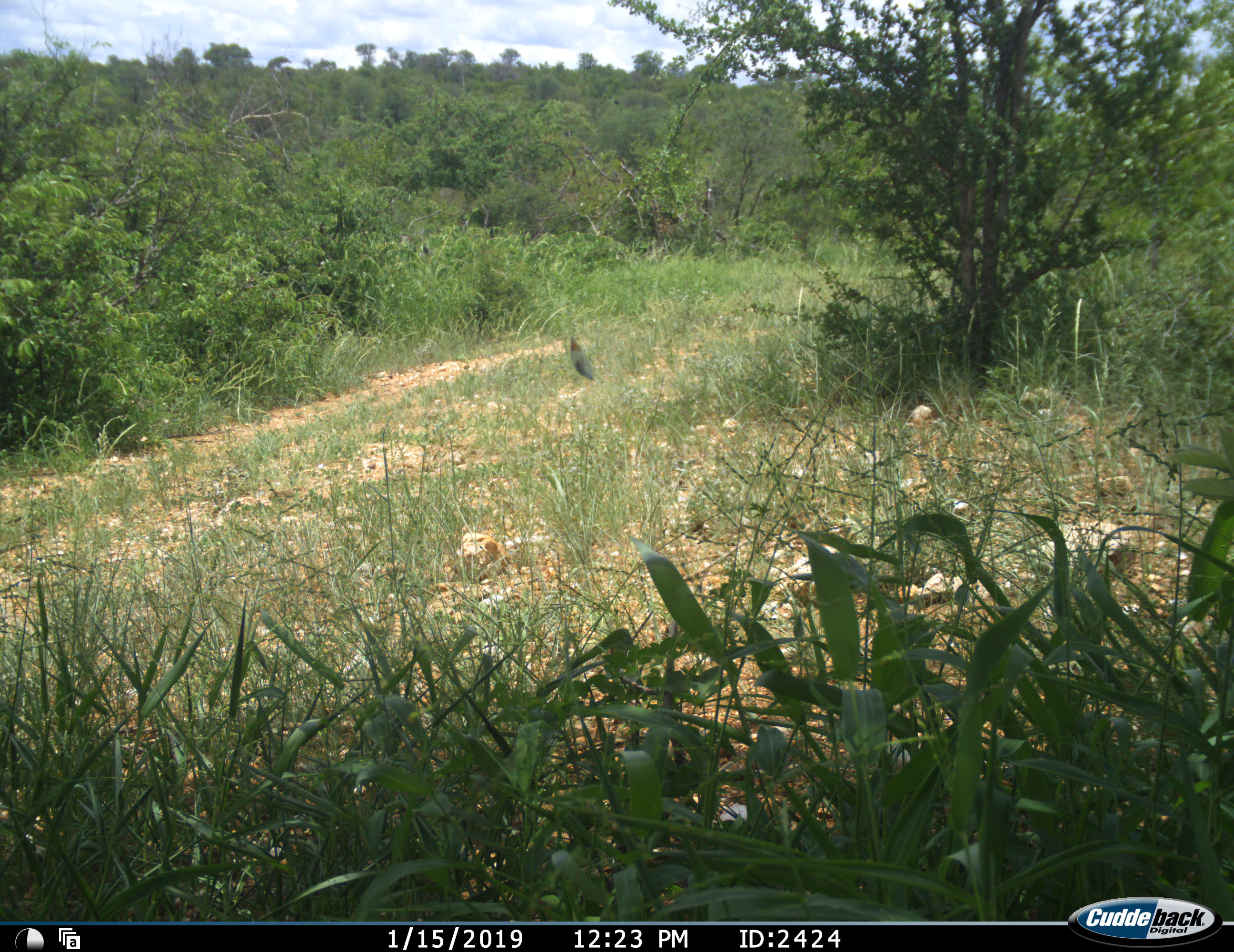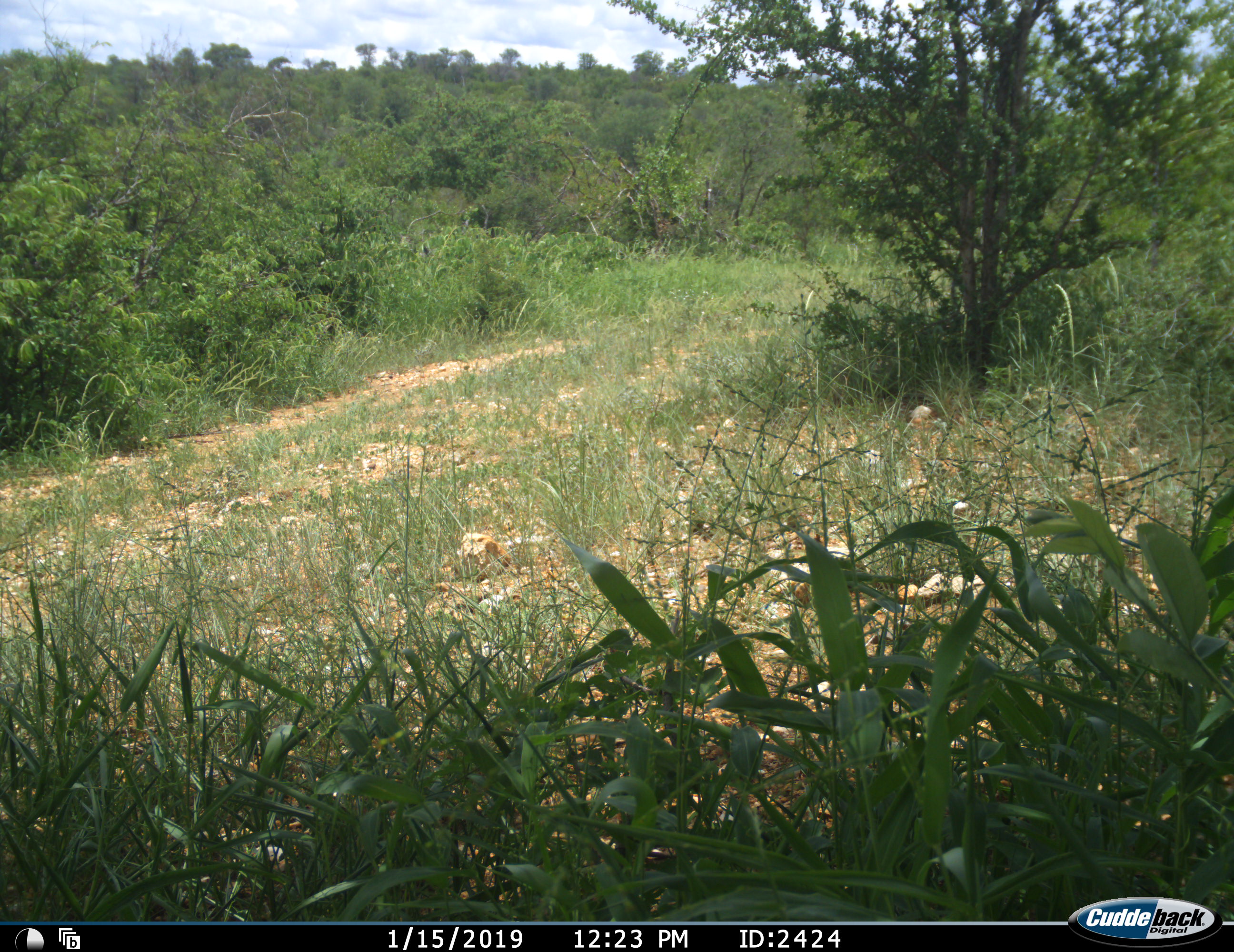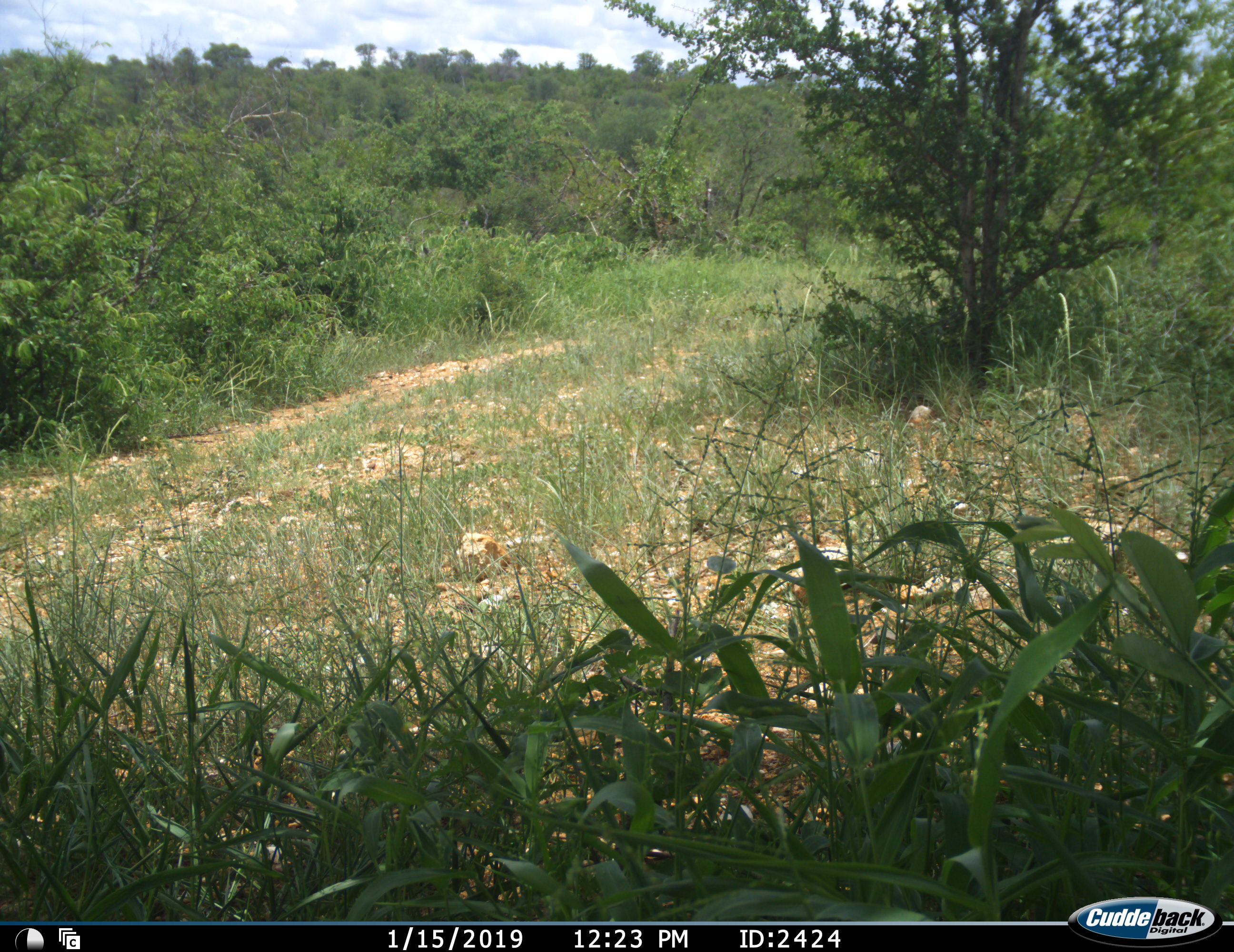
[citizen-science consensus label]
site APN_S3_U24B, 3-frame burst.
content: unidentified animal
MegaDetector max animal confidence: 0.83